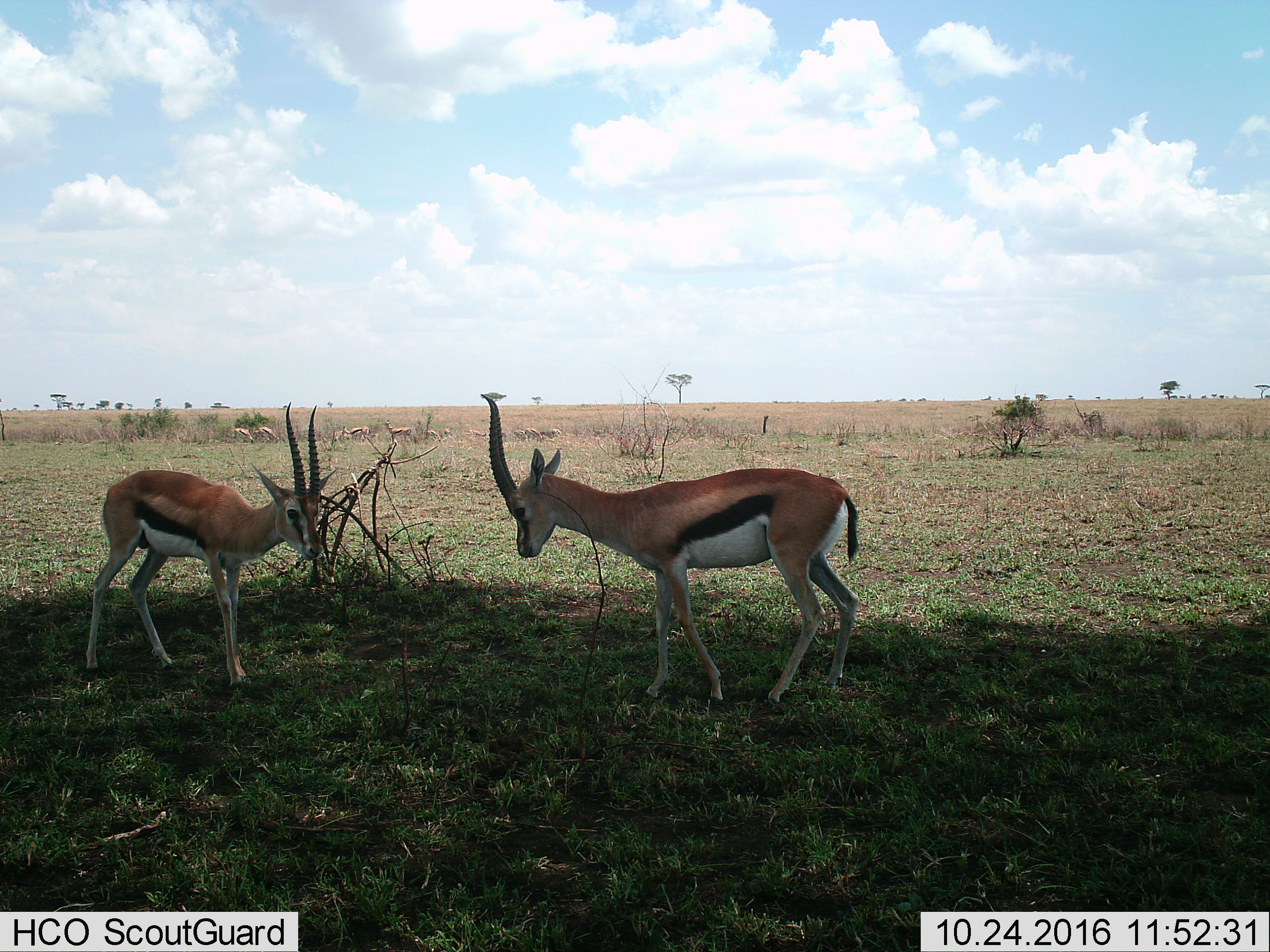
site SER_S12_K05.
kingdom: Animalia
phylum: Chordata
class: Mammalia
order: Artiodactyla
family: Bovidae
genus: Eudorcas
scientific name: Eudorcas thomsonii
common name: thomson's gazelle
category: gazellethomsons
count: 11-50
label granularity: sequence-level